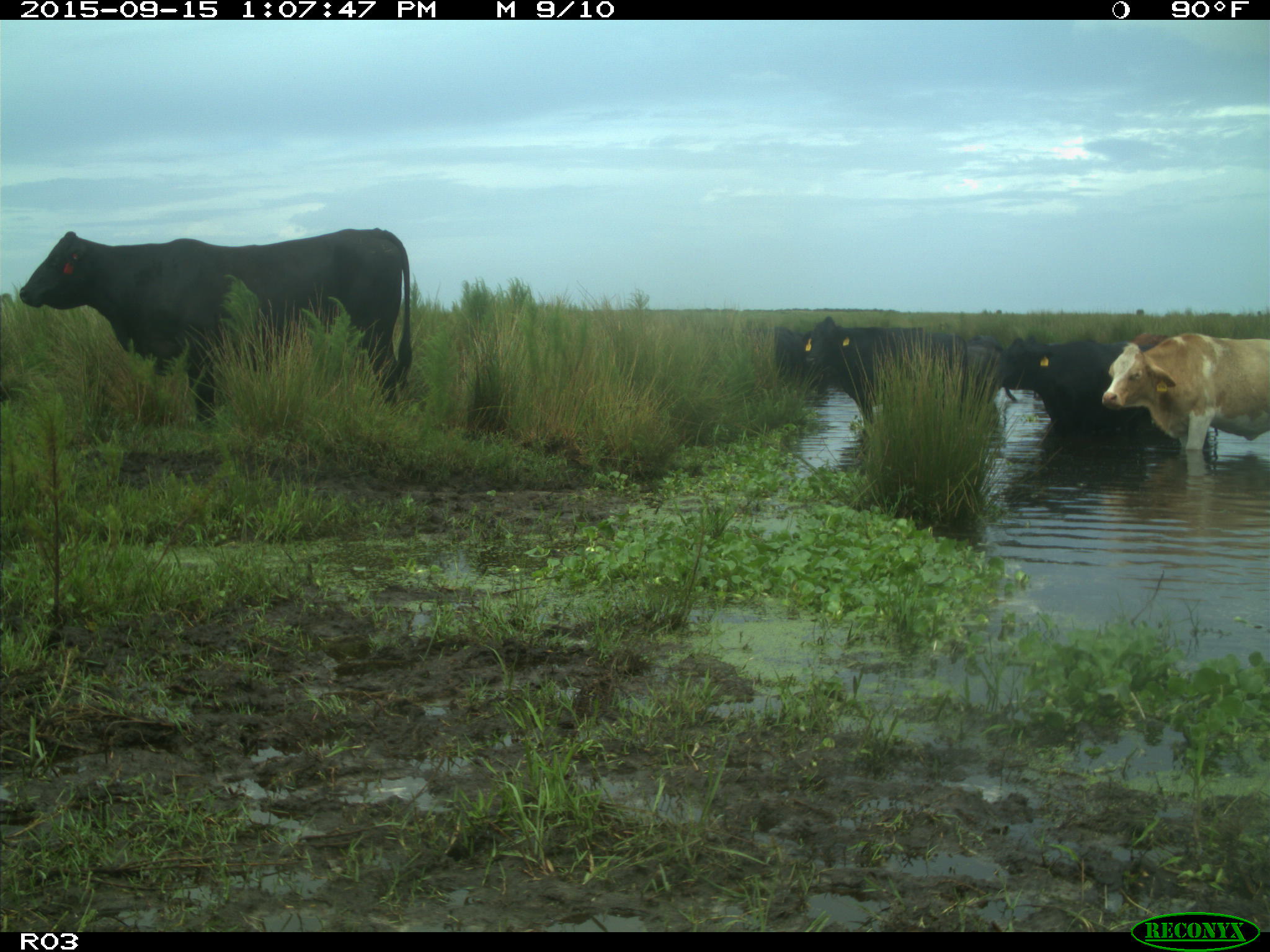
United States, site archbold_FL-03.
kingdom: Animalia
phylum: Chordata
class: Mammalia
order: Artiodactyla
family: Bovidae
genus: Bos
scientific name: Bos taurus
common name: domestic cow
Bos taurus (domestic cow).